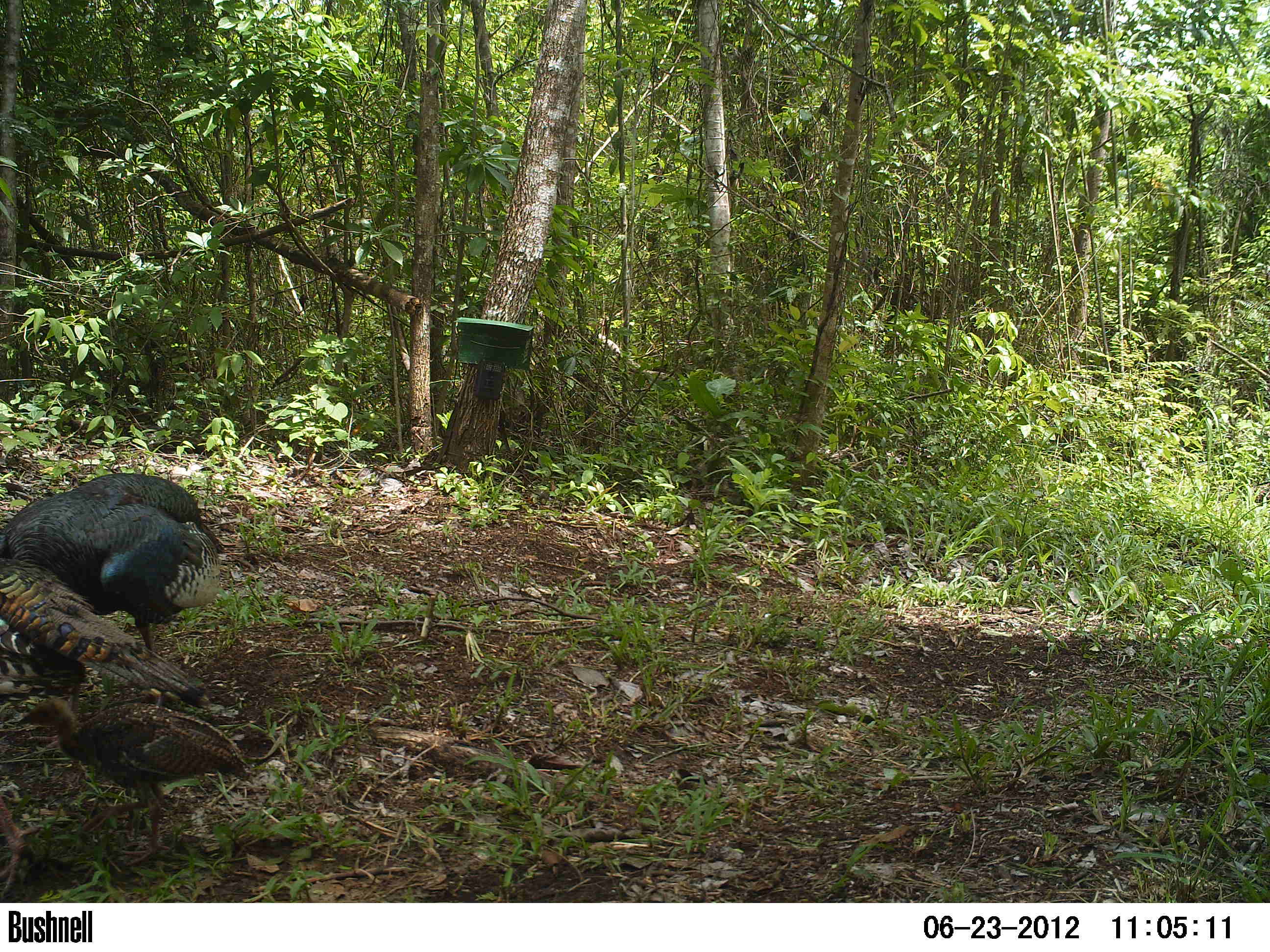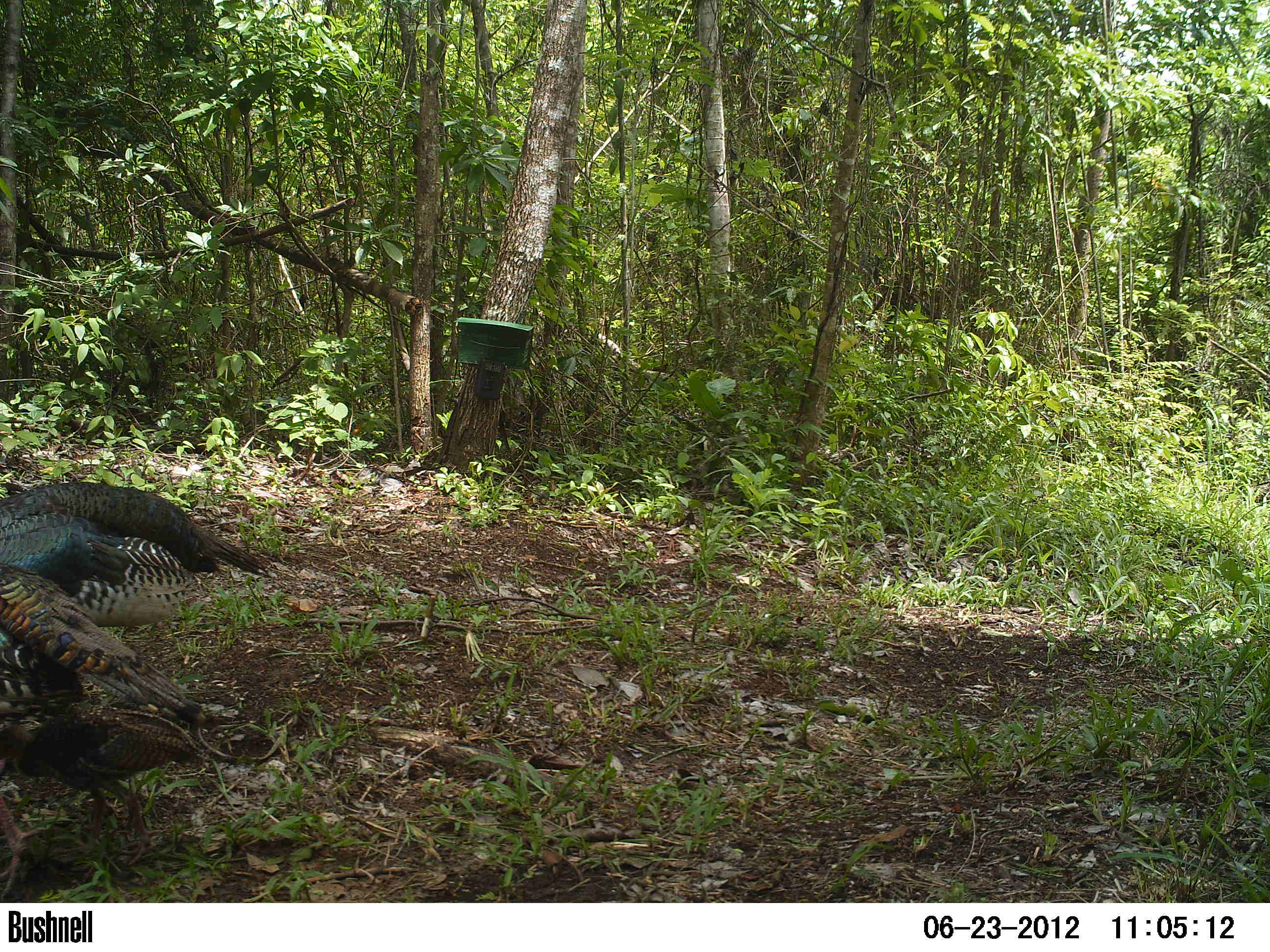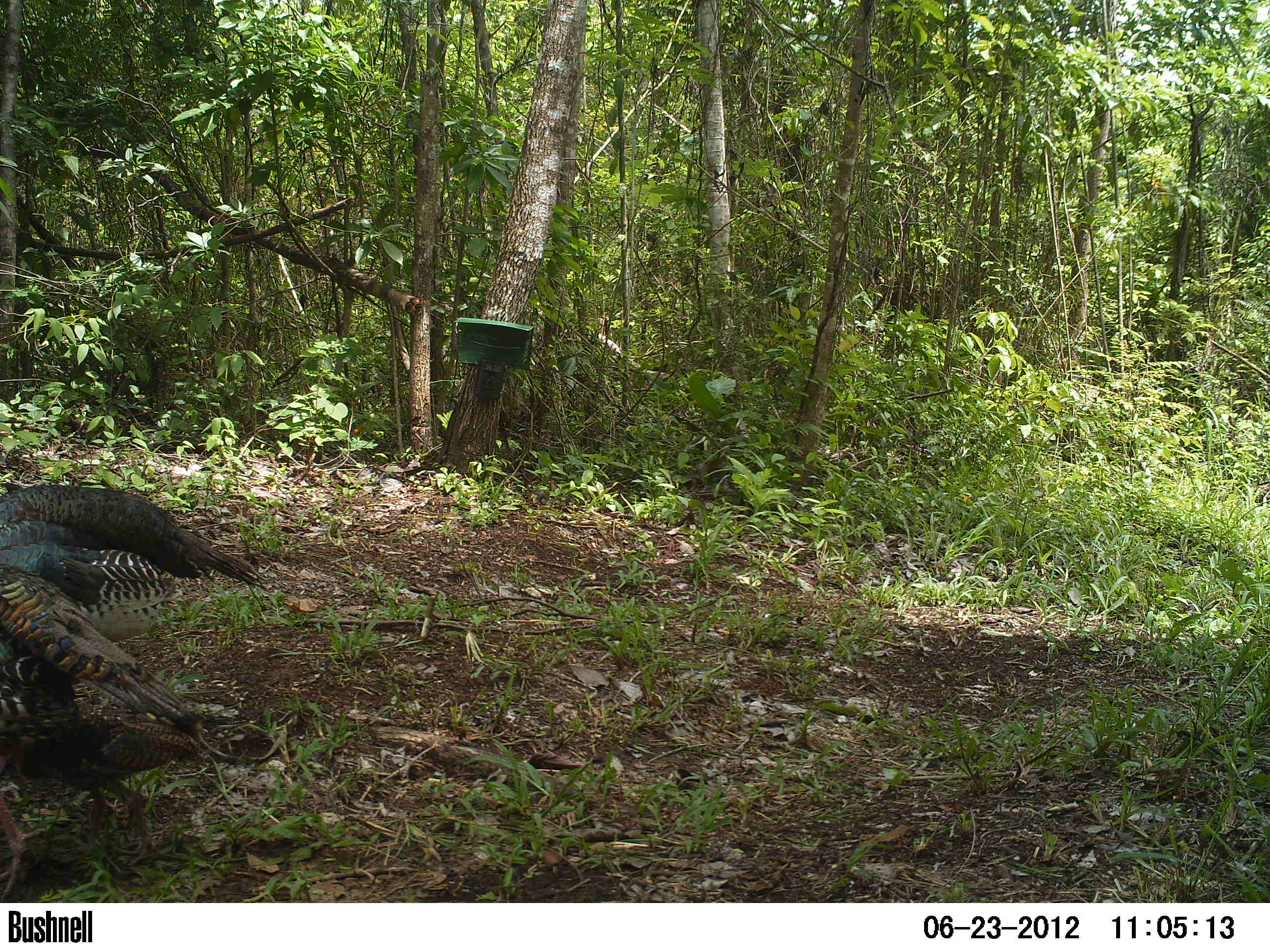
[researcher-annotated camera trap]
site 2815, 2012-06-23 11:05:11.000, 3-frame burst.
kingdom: Animalia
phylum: Chordata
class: Aves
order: Galliformes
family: Phasianidae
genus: Meleagris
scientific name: Meleagris ocellata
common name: ocellated turkey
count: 3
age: adult